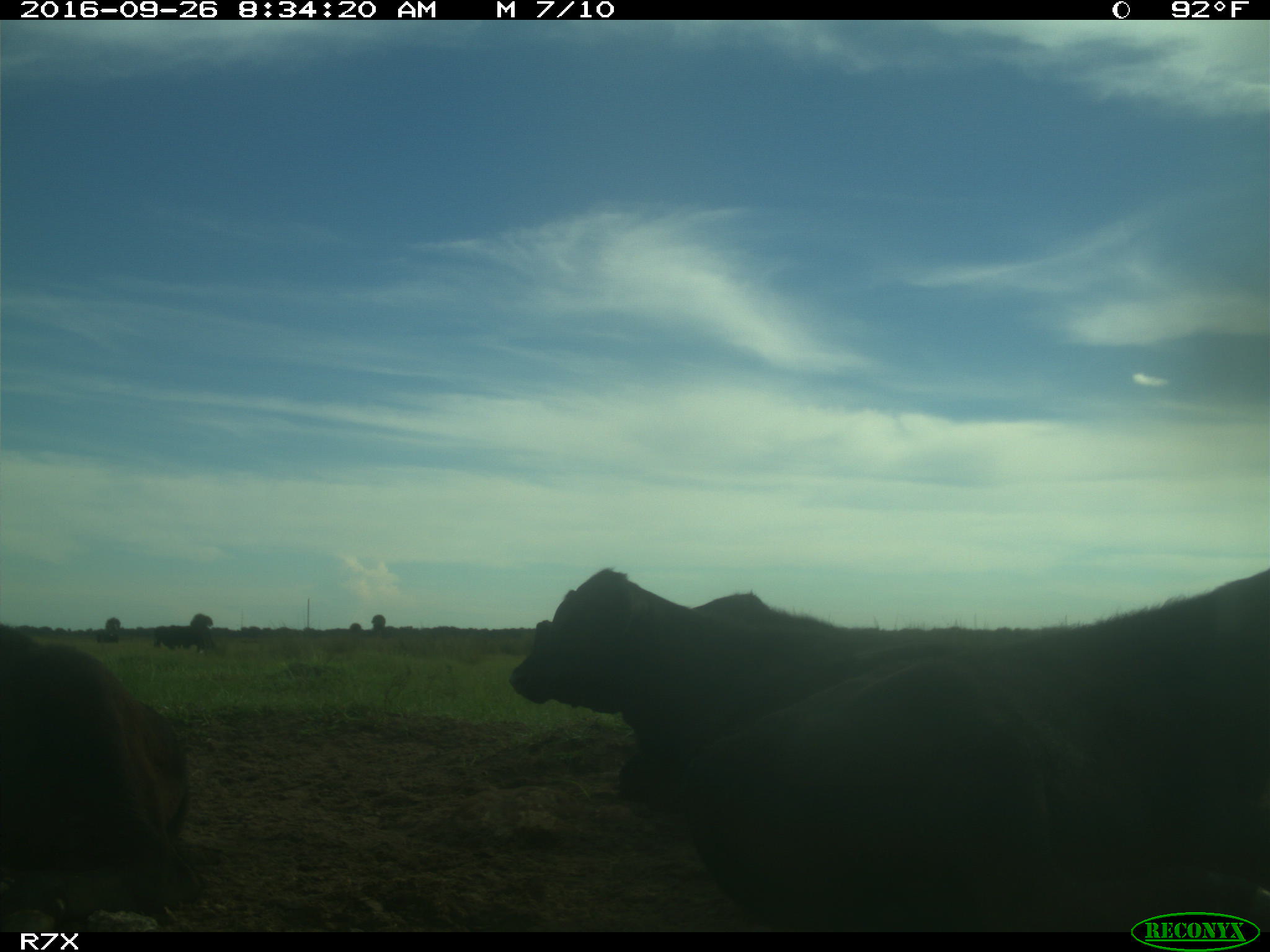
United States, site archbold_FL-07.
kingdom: Animalia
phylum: Chordata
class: Mammalia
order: Artiodactyla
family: Bovidae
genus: Bos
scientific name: Bos taurus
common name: domestic cow